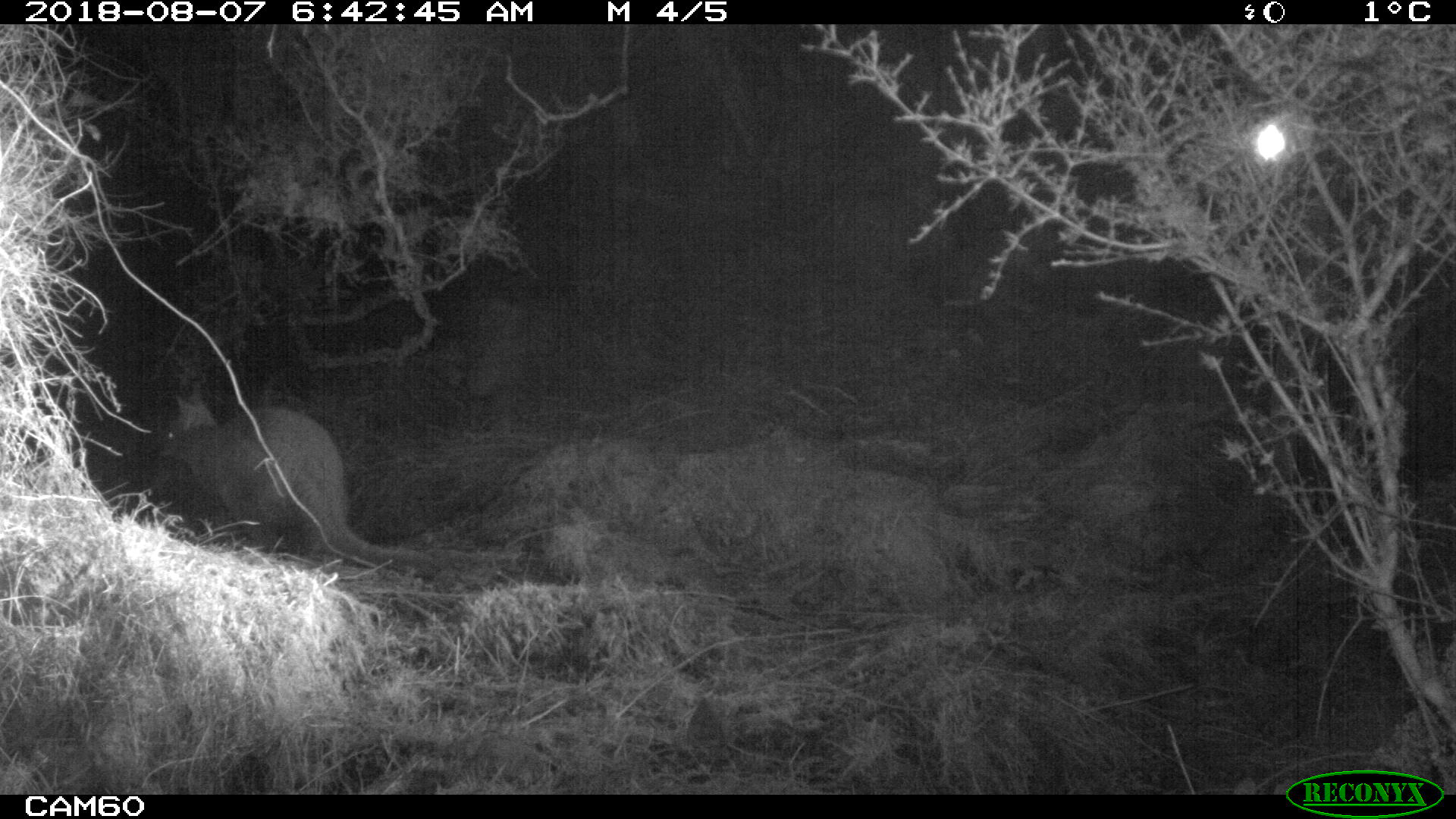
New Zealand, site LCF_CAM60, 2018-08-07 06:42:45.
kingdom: Animalia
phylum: Chordata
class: Mammalia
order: Diprotodontia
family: Macropodidae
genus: Notamacropus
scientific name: Notamacropus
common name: wallaby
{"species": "wallaby (Notamacropus)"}